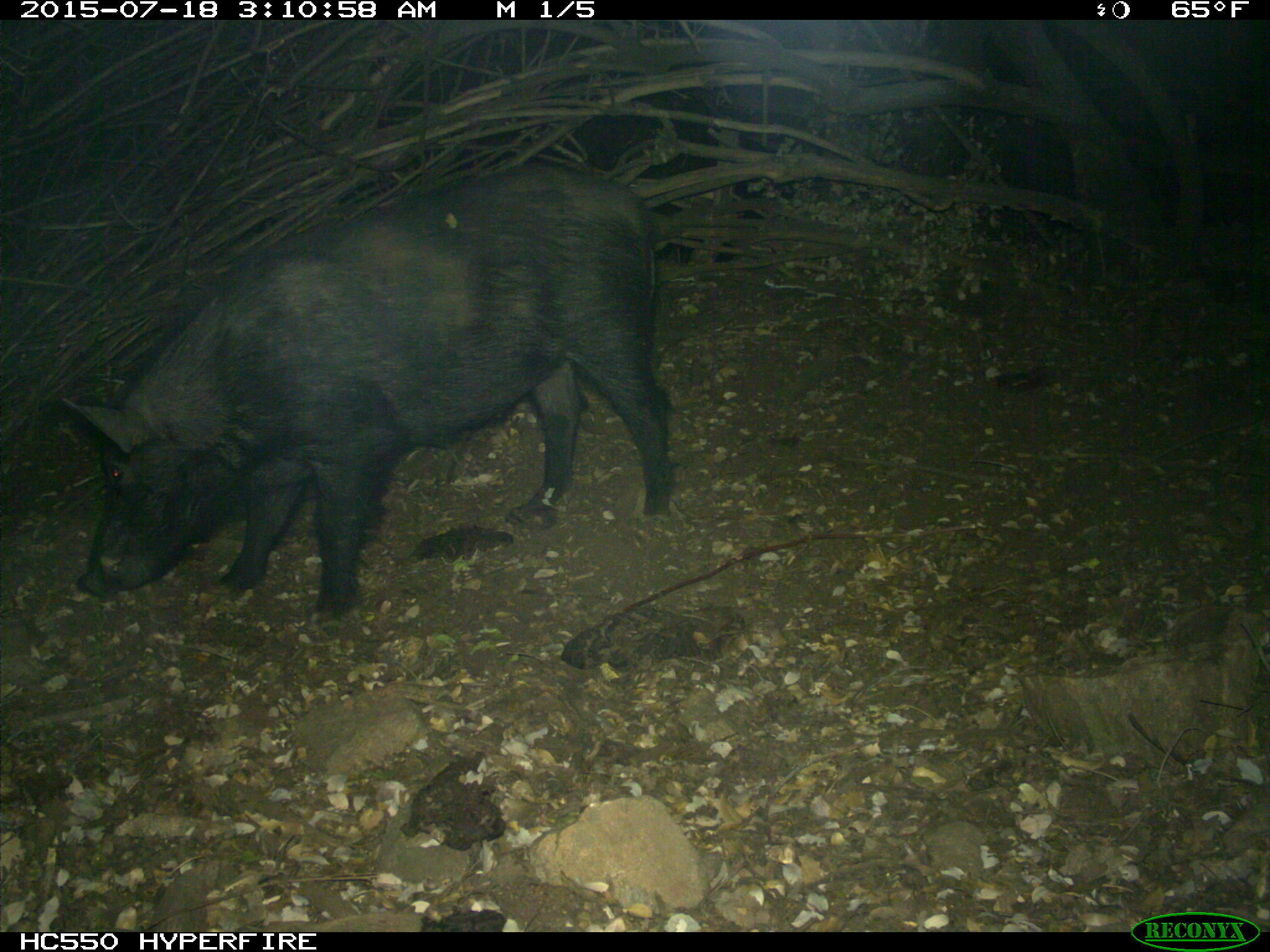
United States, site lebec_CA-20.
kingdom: Animalia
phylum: Chordata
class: Mammalia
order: Artiodactyla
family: Suidae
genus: Sus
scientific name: Sus scrofa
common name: wild boar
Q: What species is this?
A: Sus scrofa (wild boar).